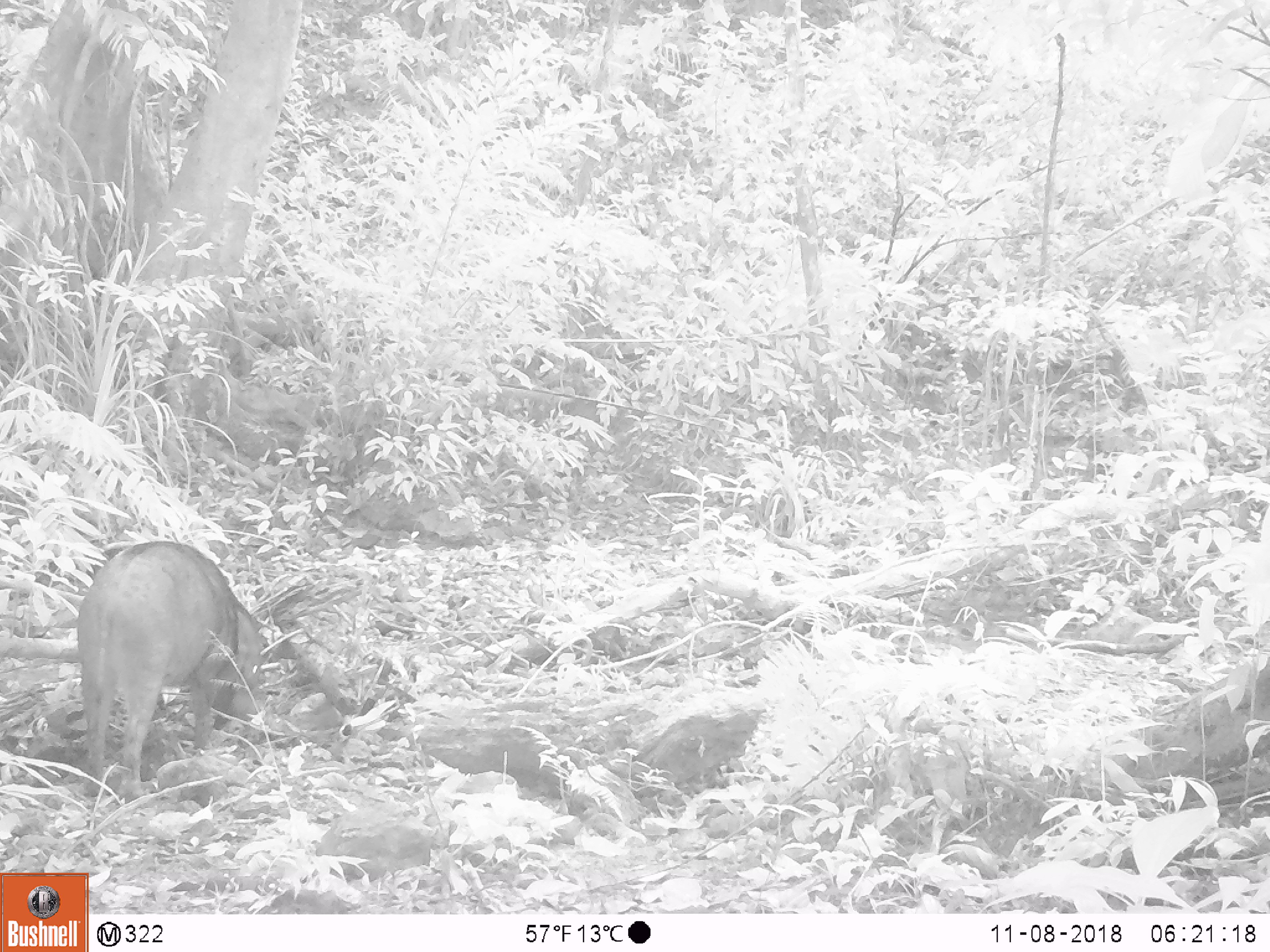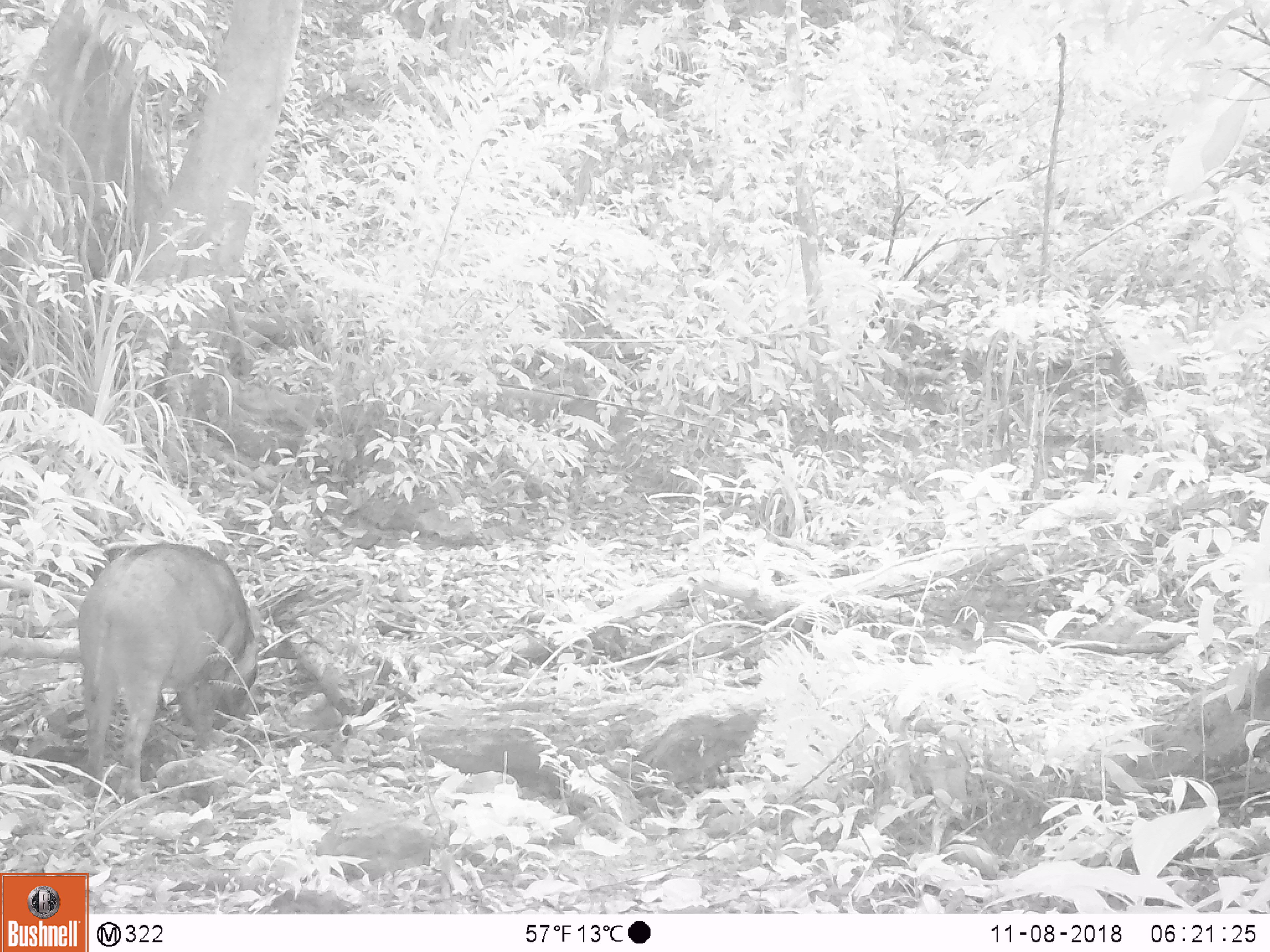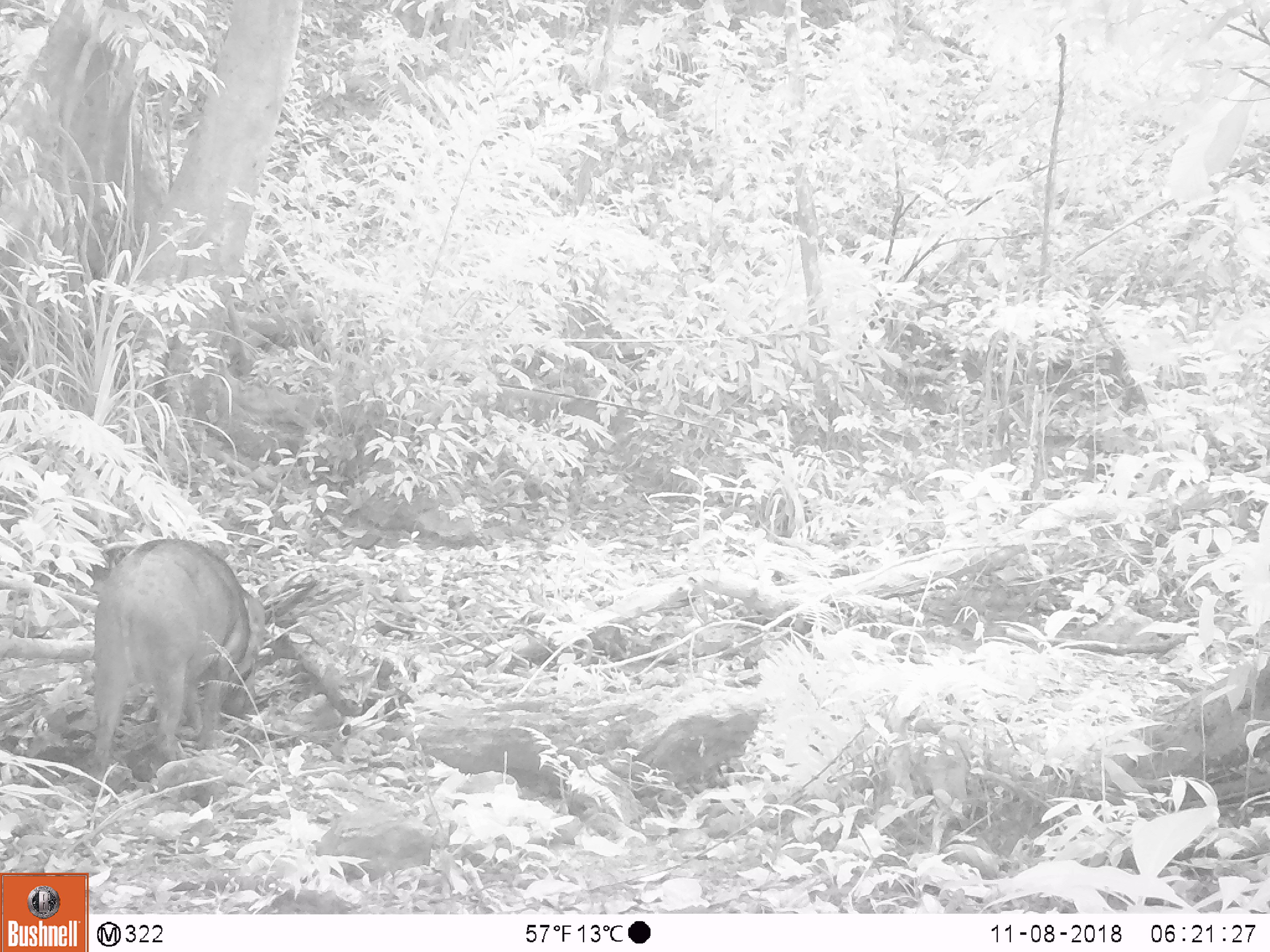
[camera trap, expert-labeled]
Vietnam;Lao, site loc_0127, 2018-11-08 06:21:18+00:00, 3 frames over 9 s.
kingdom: Animalia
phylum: Chordata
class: Mammalia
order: Artiodactyla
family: Suidae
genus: Sus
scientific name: Sus scrofa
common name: eurasian wild pig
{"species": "eurasian wild pig (Sus scrofa)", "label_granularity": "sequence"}